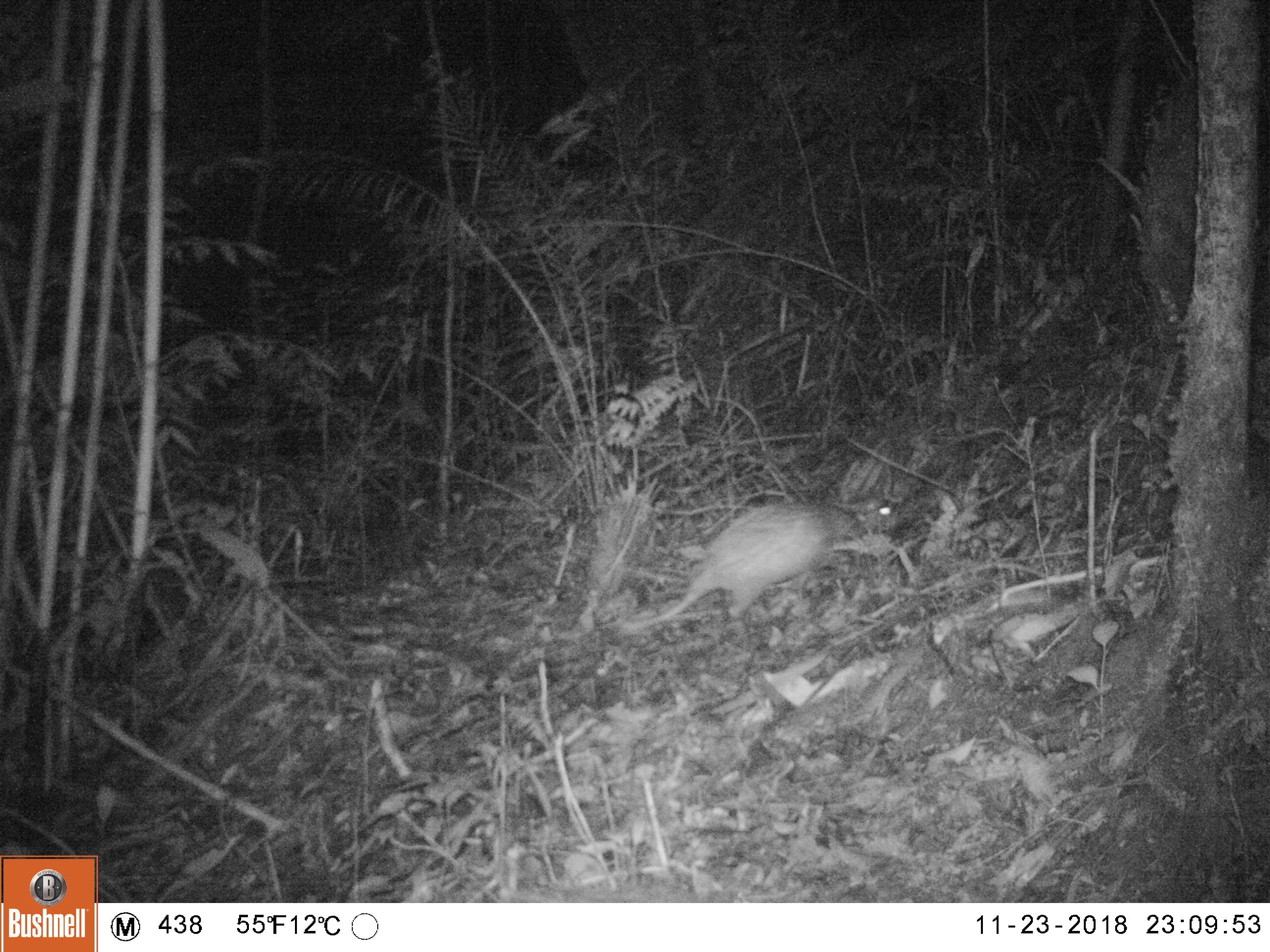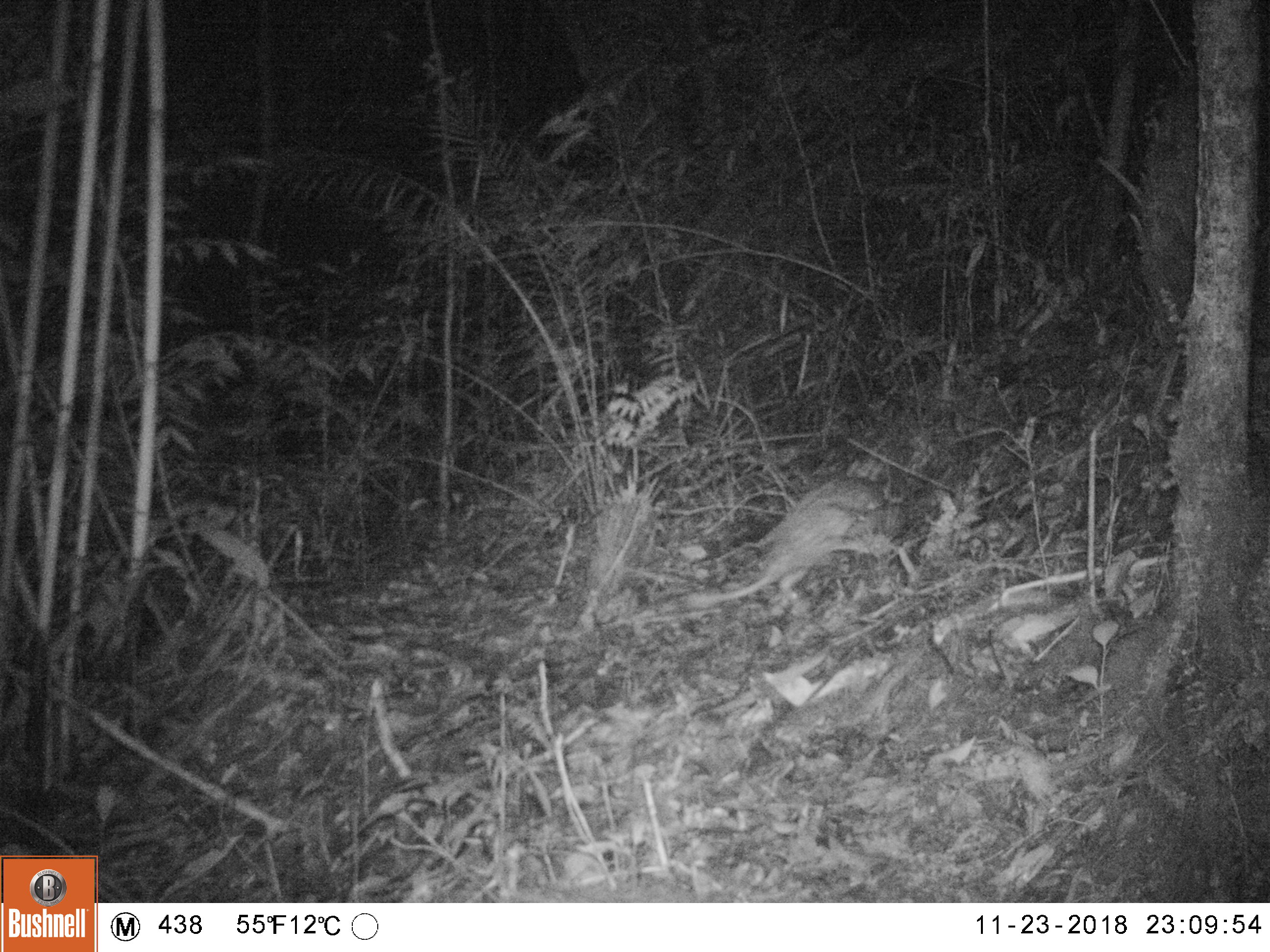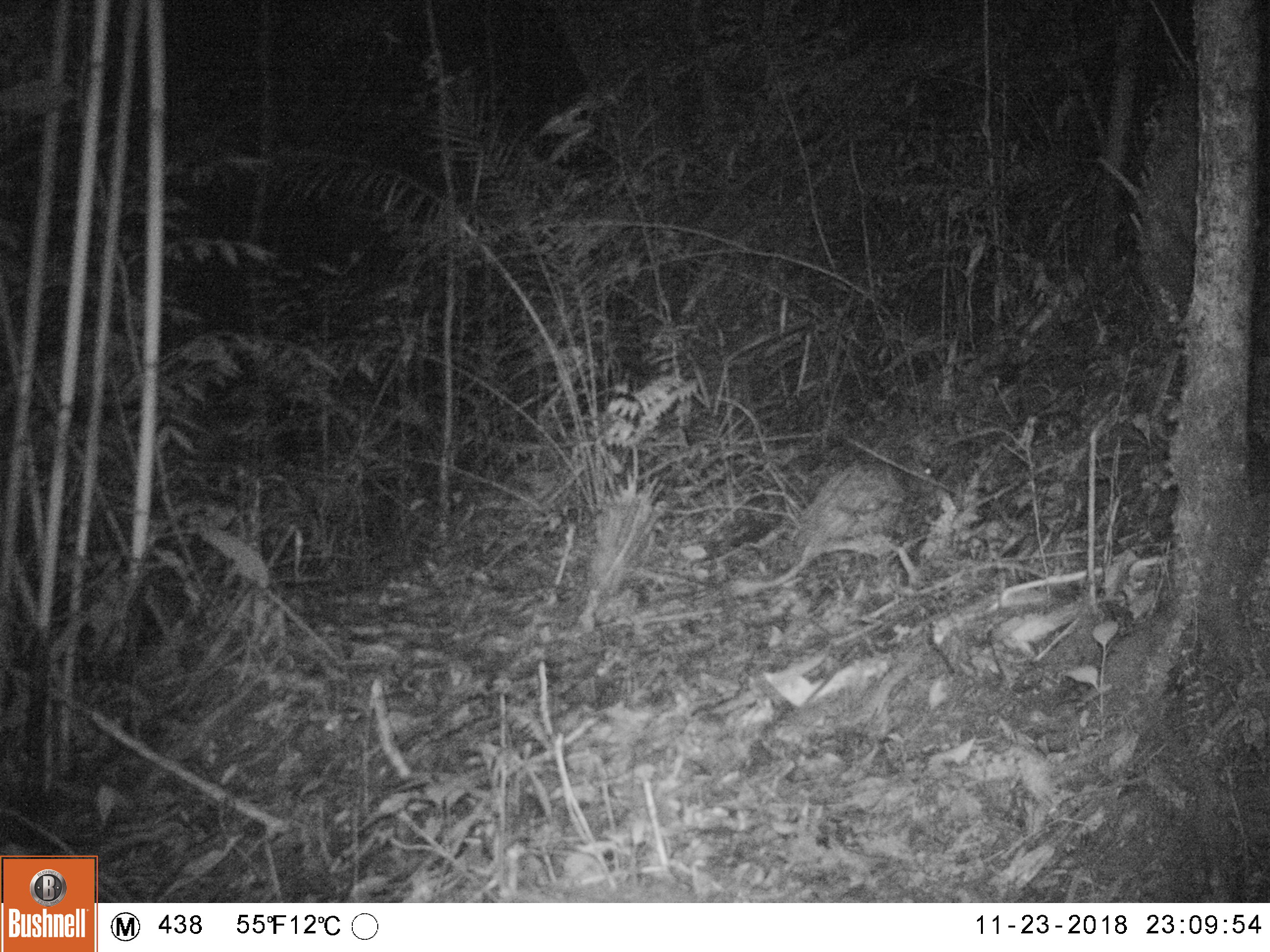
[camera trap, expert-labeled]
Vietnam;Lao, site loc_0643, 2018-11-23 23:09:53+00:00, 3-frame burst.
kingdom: Animalia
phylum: Chordata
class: Mammalia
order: Rodentia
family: Hystricidae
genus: Atherurus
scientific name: Atherurus macrourus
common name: asiatic brush-tailed porcupine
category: asiatic brush tailed porcupine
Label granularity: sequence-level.